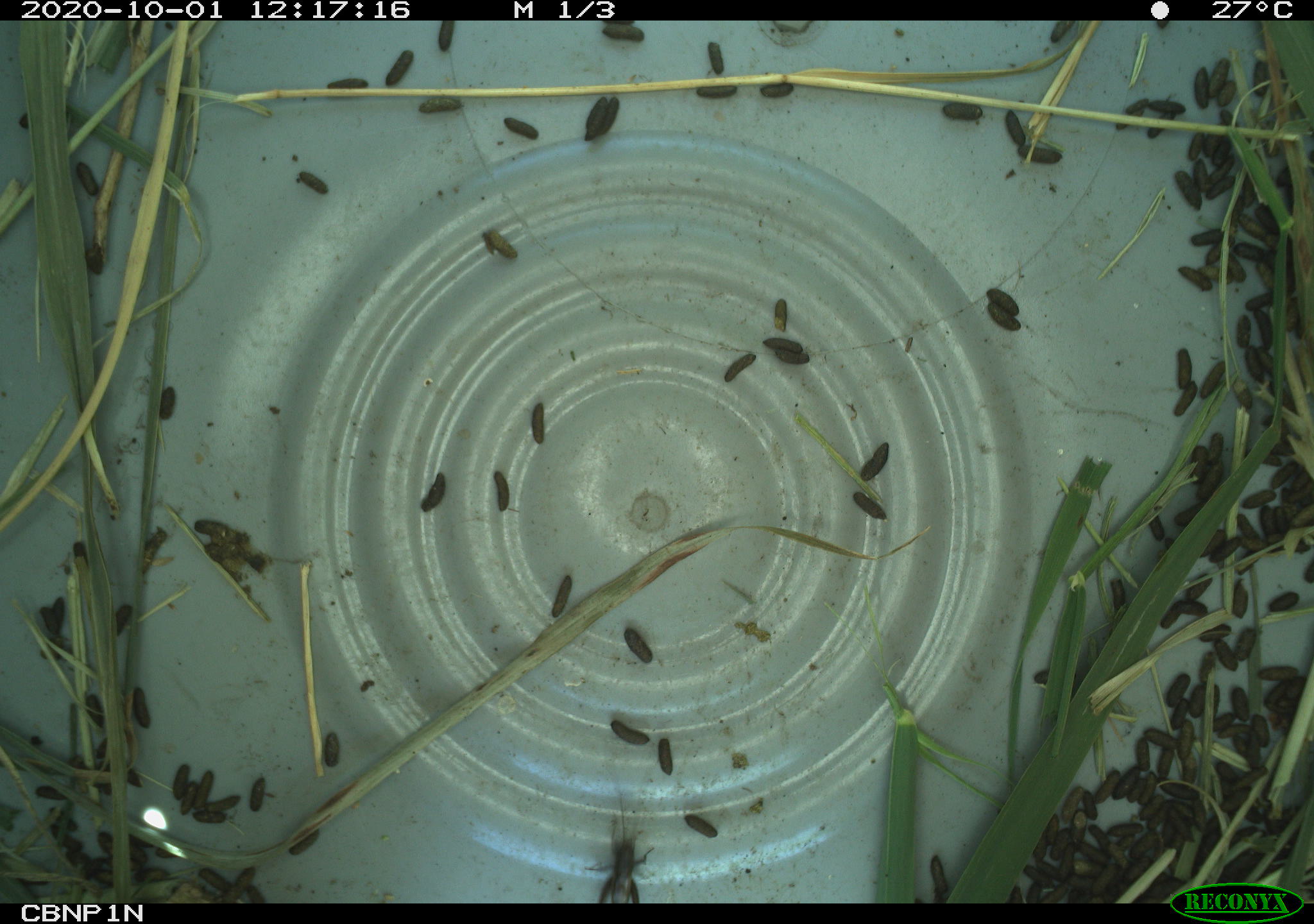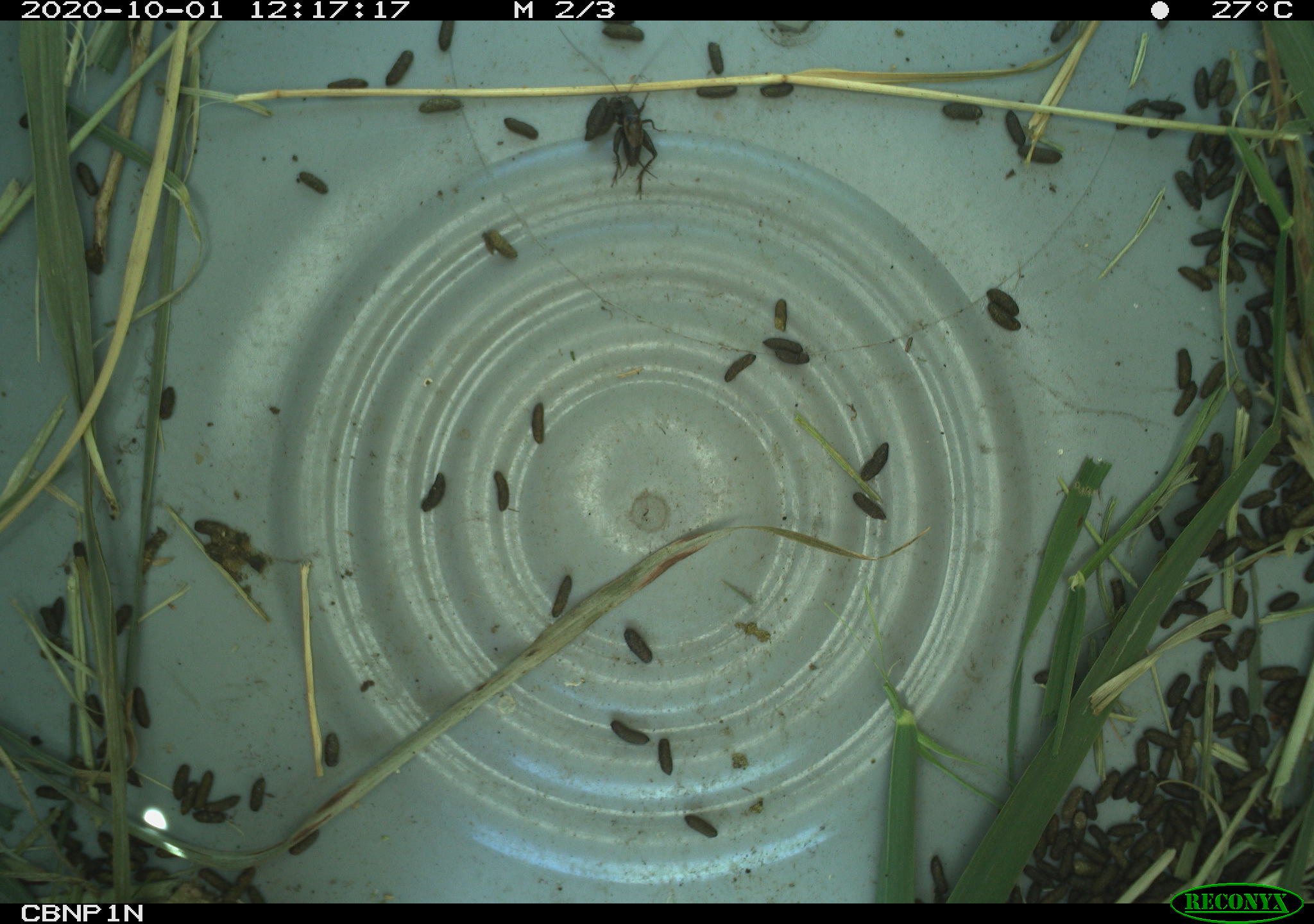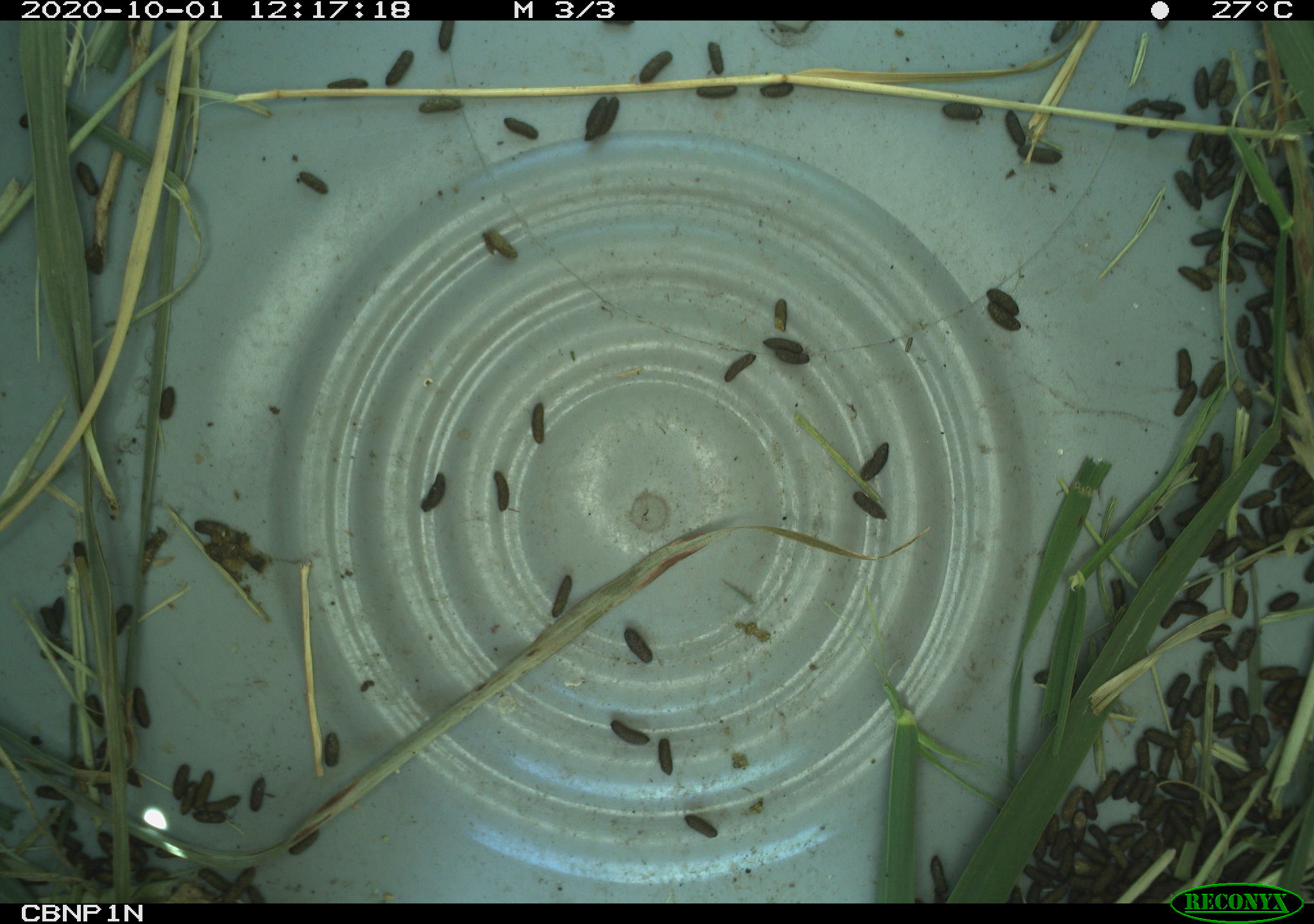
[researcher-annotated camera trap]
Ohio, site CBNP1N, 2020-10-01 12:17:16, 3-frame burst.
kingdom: Animalia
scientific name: Animalia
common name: animal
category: invertebrate